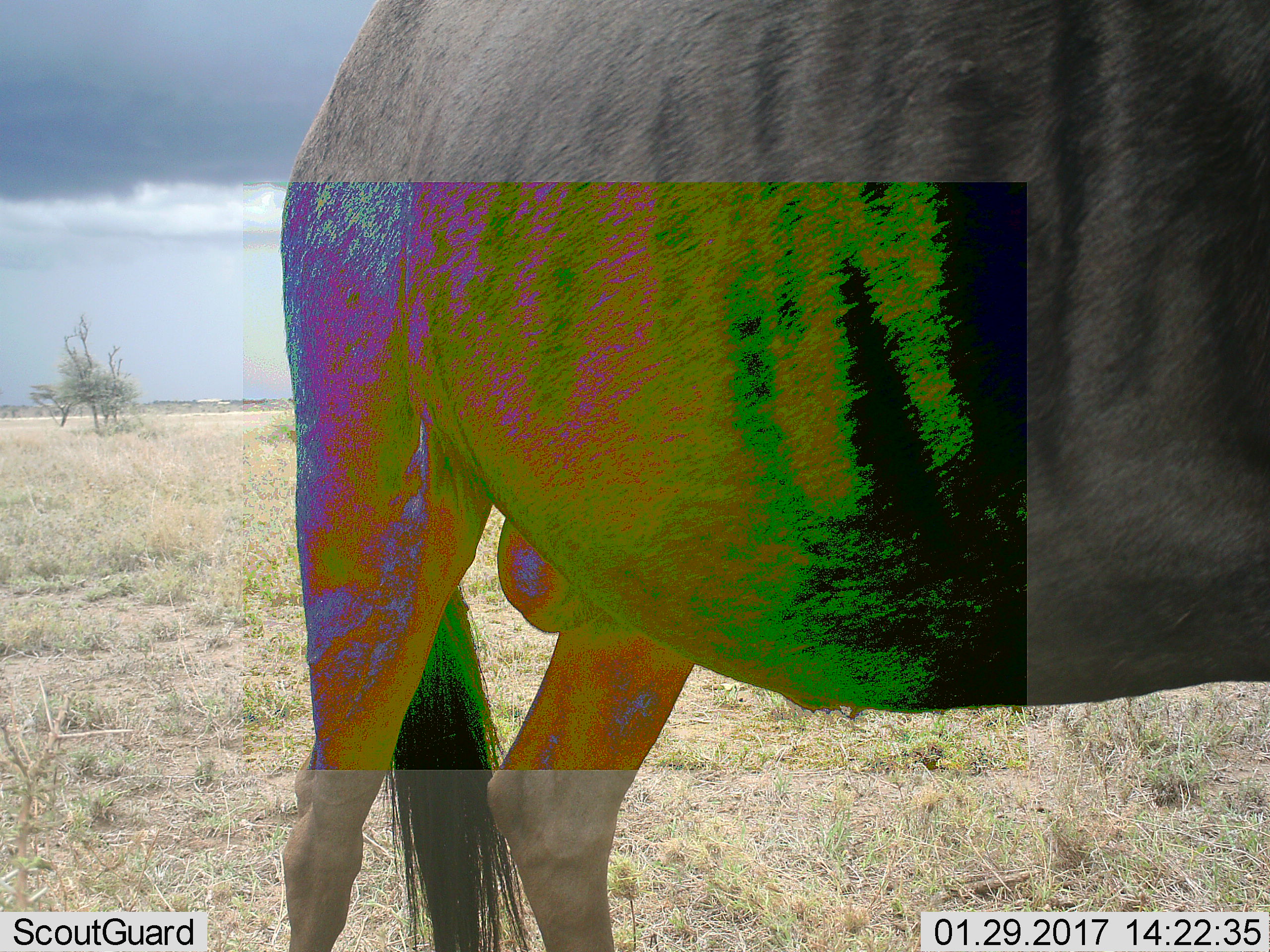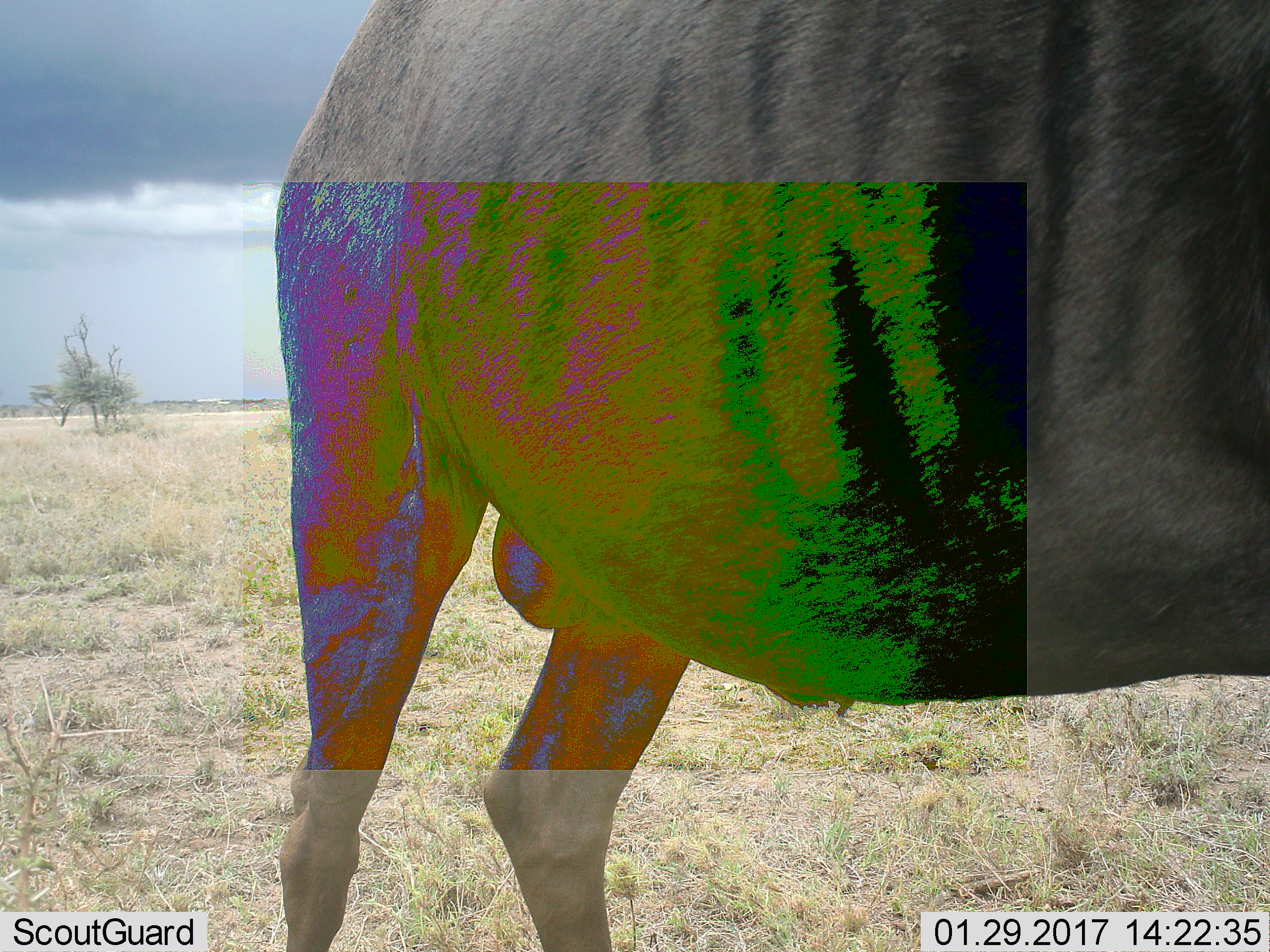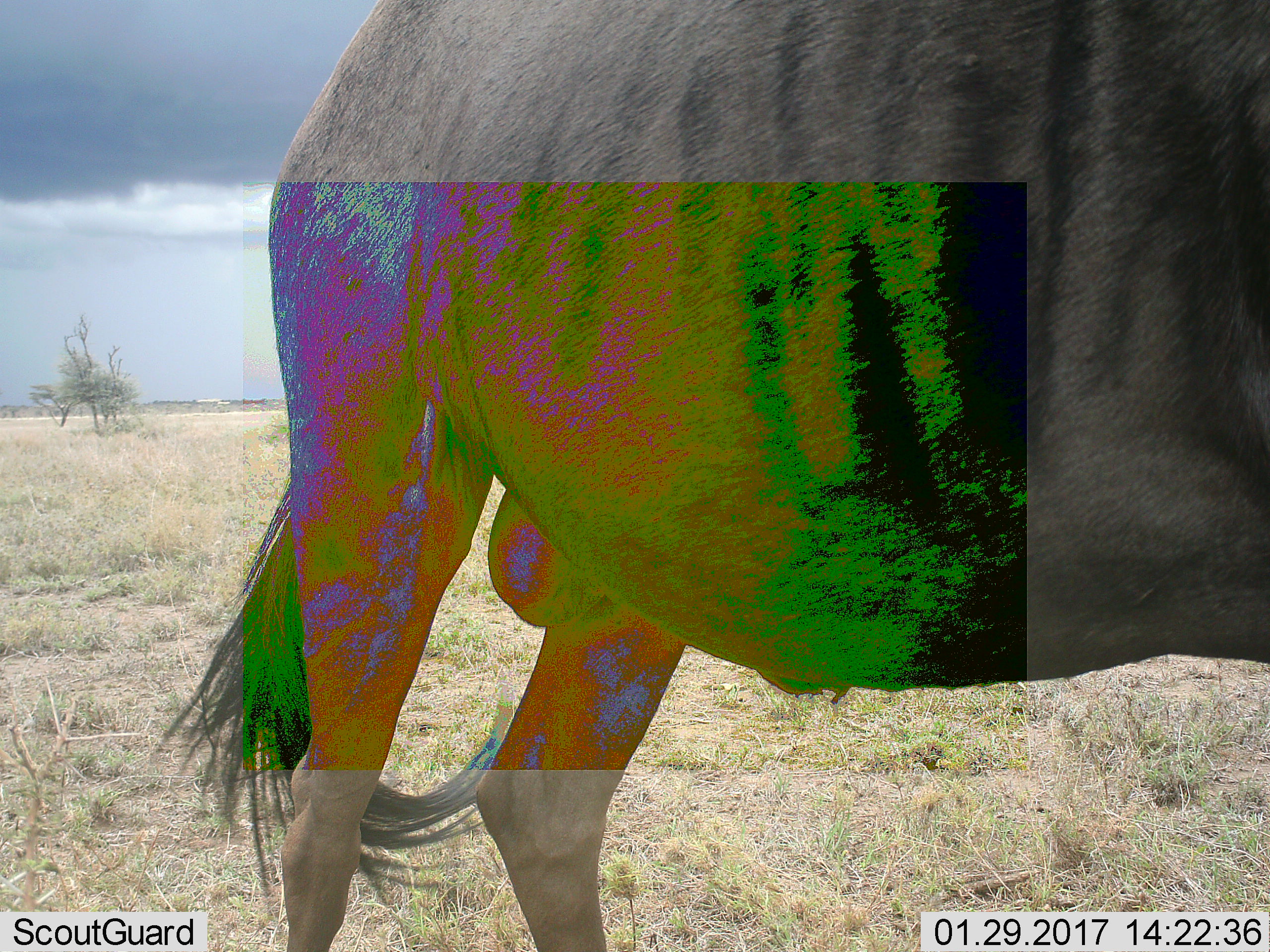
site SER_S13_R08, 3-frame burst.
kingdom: Animalia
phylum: Chordata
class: Mammalia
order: Artiodactyla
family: Bovidae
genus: Connochaetes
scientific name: Connochaetes taurinus taurinus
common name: blue wildebeest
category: wildebeestblue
Wildebeestblue (blue wildebeest) (Connochaetes taurinus taurinus), count 1. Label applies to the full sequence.